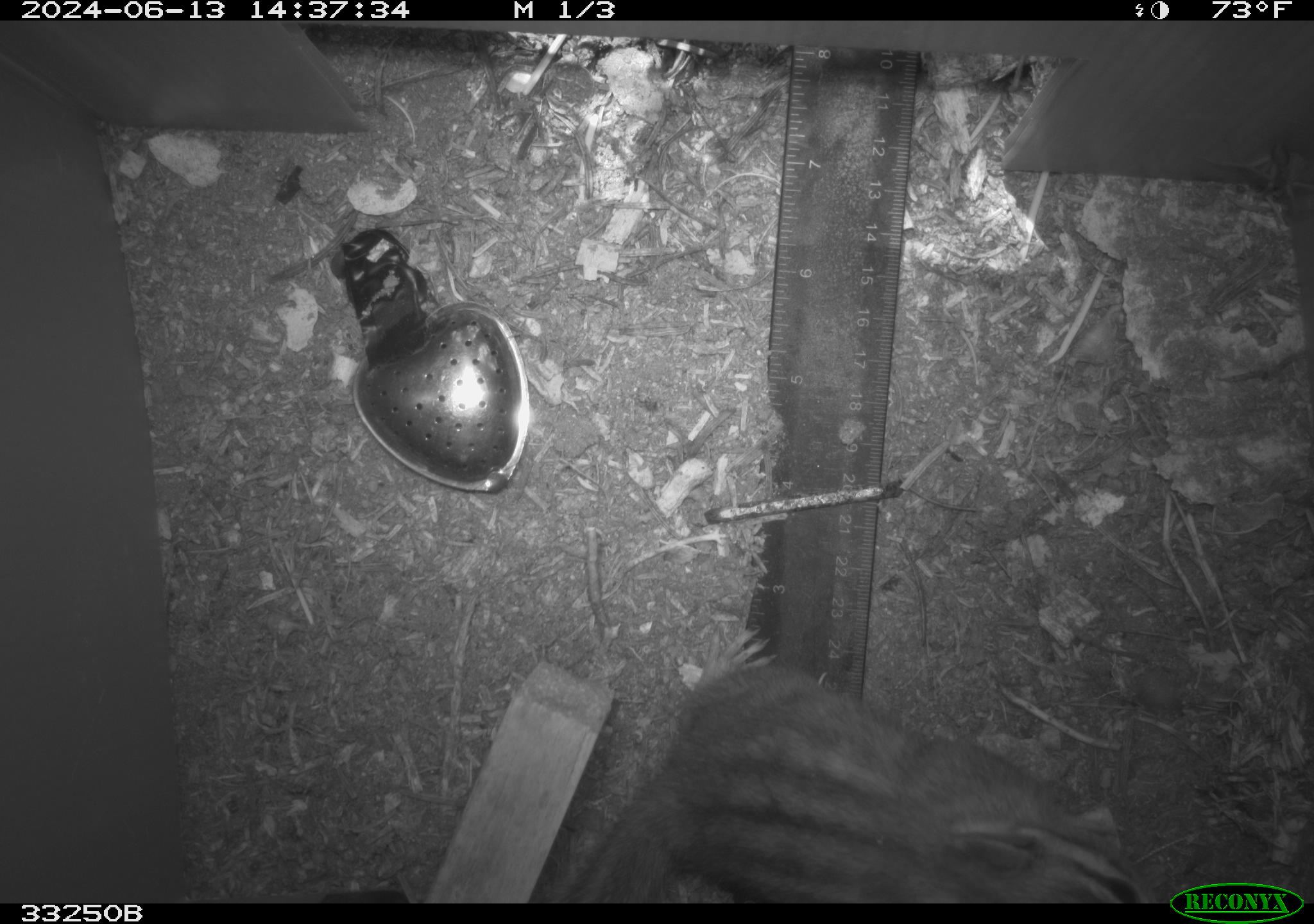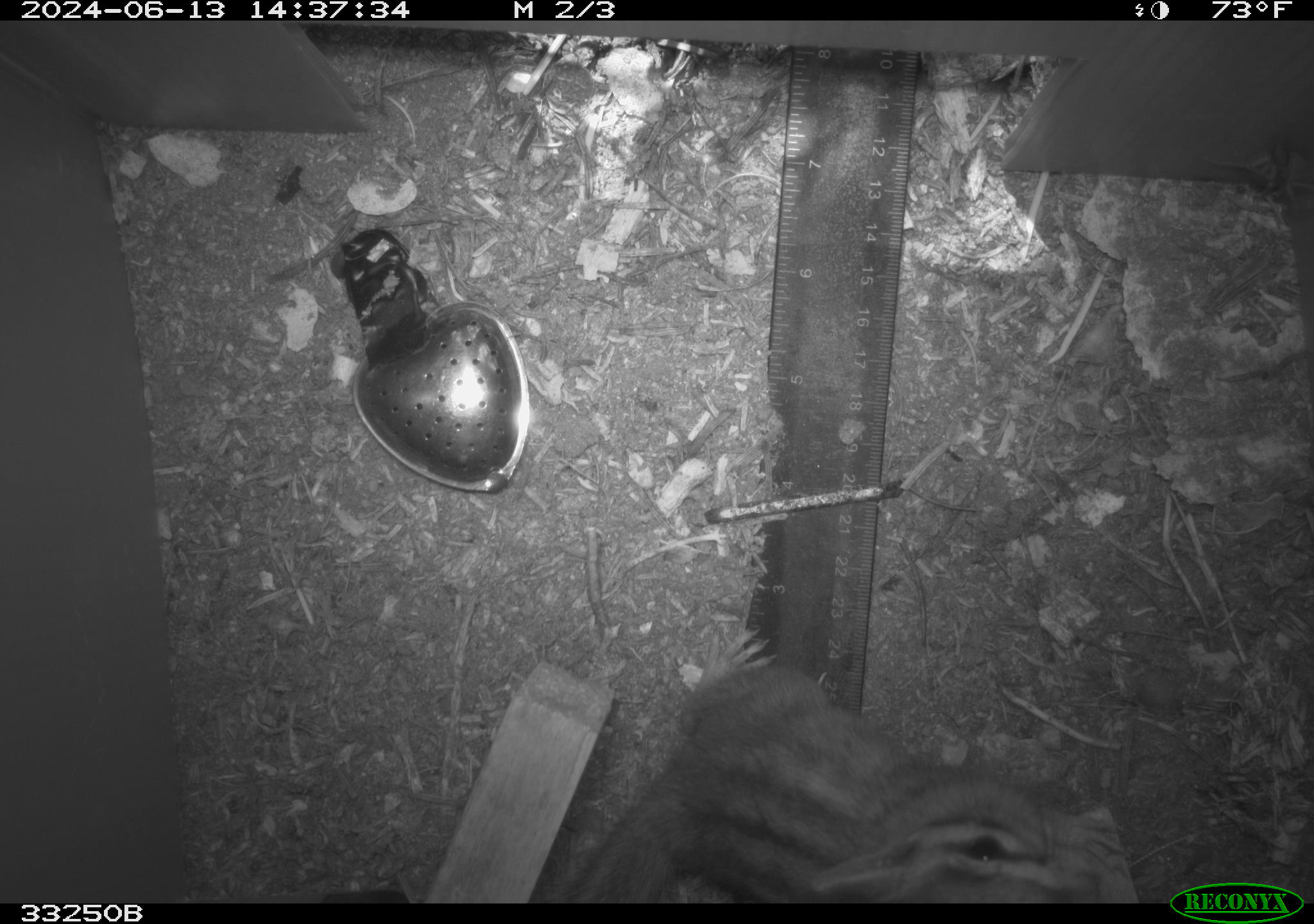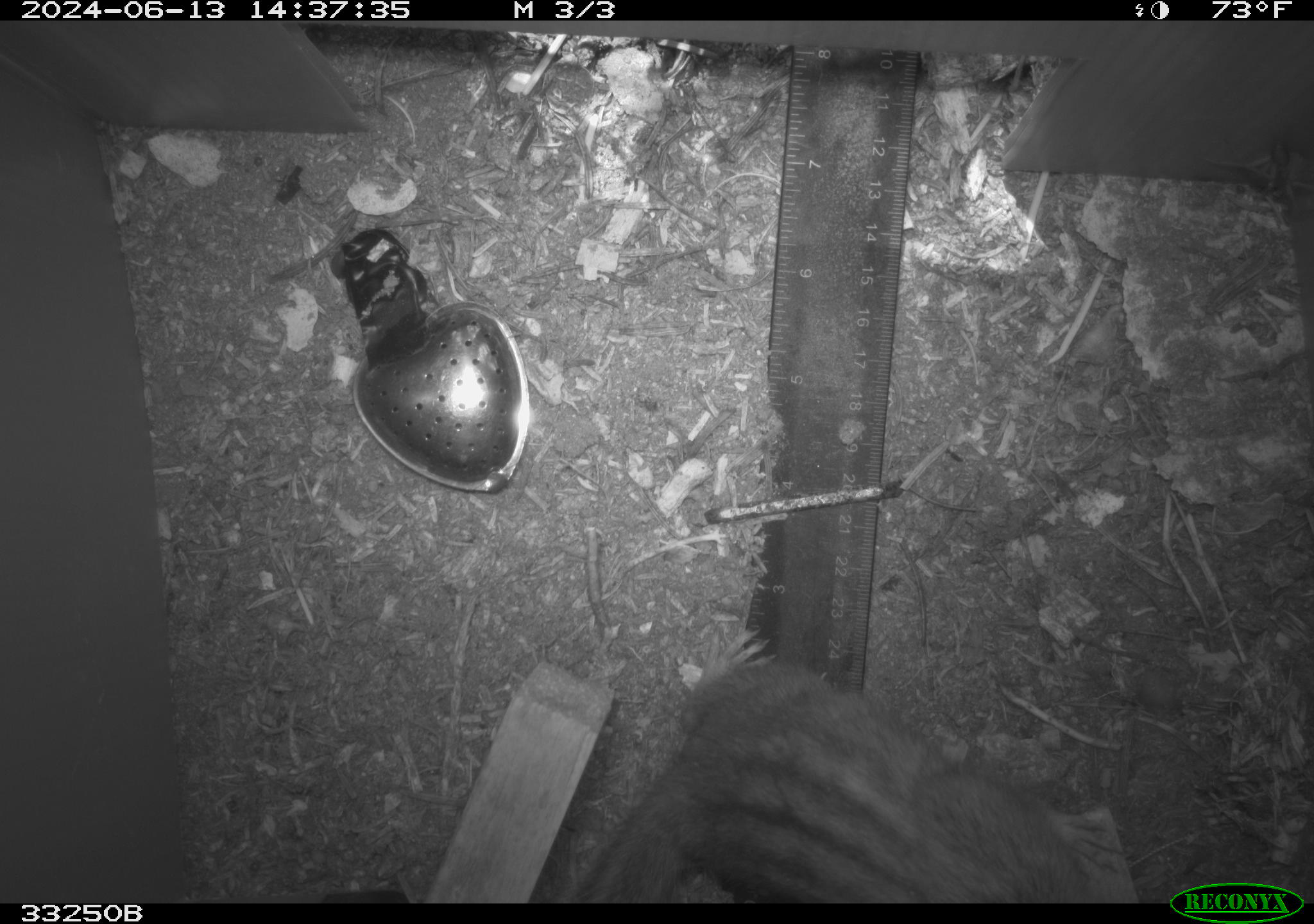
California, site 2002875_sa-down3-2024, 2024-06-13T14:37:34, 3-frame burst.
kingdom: Animalia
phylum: Chordata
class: Mammalia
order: Rodentia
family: Sciuridae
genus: Neotamias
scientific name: Neotamias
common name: western chipmunks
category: neotamias species